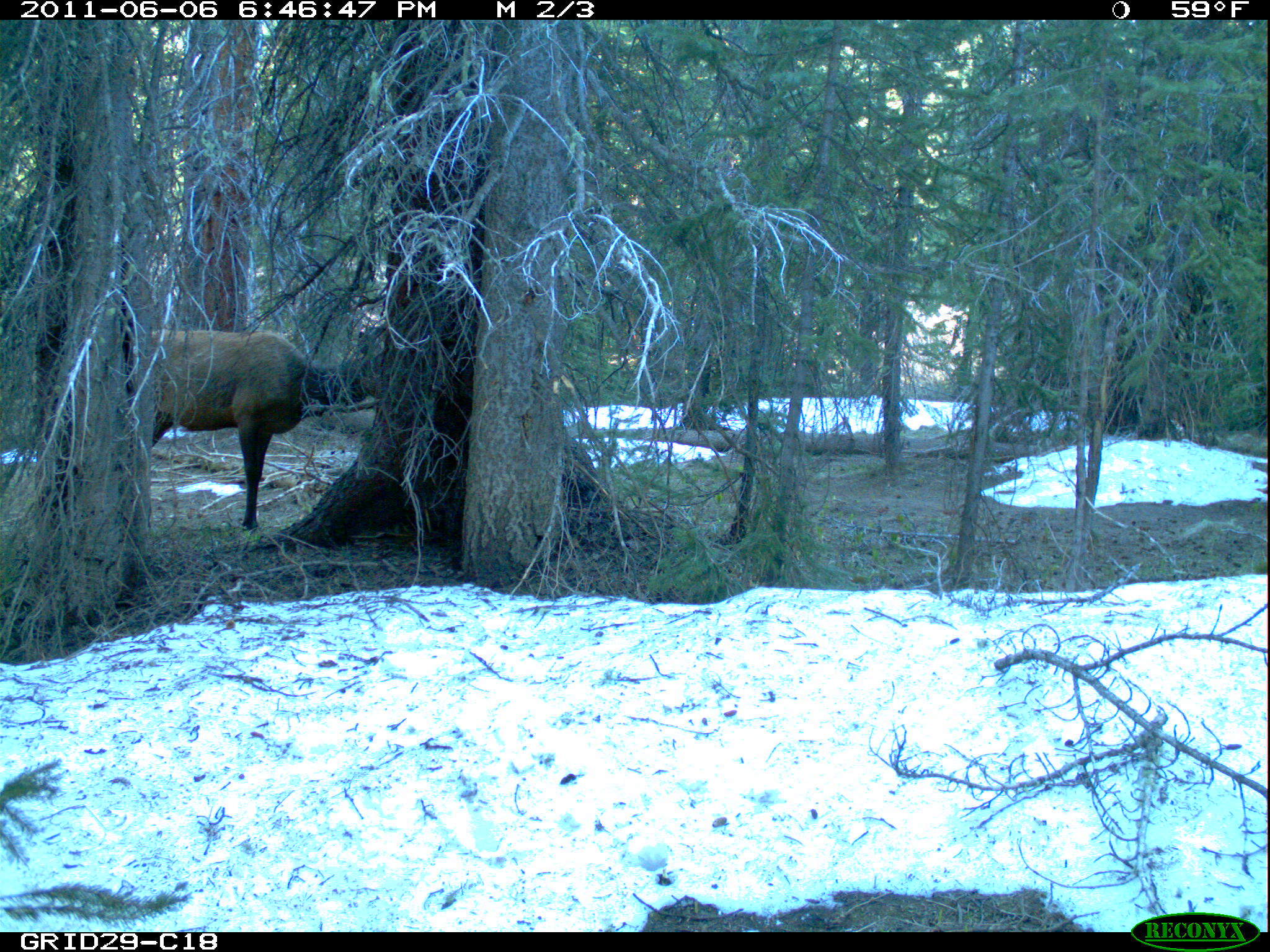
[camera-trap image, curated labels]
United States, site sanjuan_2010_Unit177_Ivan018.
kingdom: Animalia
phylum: Chordata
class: Mammalia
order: Artiodactyla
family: Cervidae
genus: Cervus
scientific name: Cervus elaphus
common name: red deer